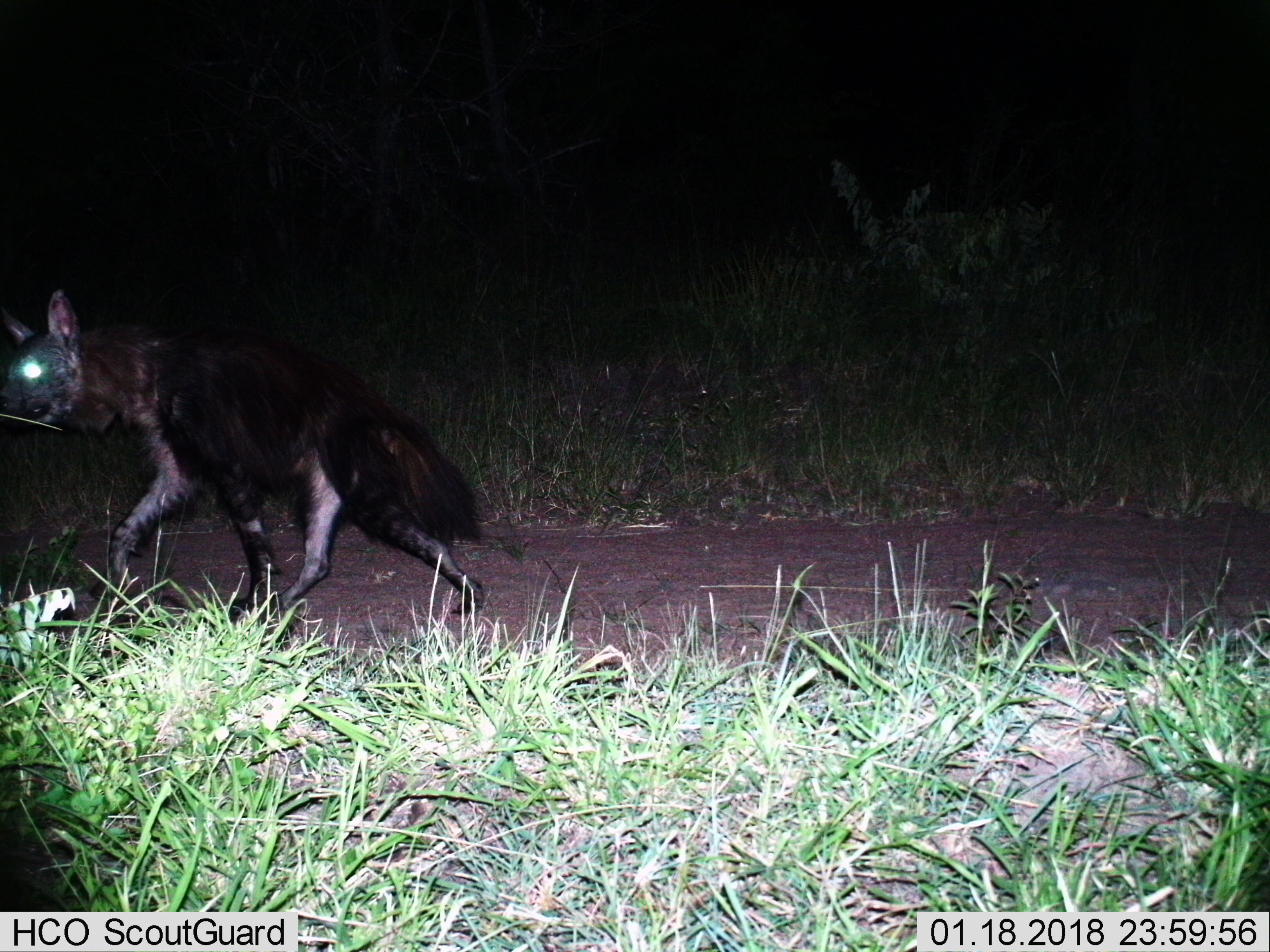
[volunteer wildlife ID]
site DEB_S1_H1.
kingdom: Animalia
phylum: Chordata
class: Mammalia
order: Carnivora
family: Hyaenidae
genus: Parahyaena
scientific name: Parahyaena brunnea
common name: brown hyena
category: hyenabrown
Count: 1.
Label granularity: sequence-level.